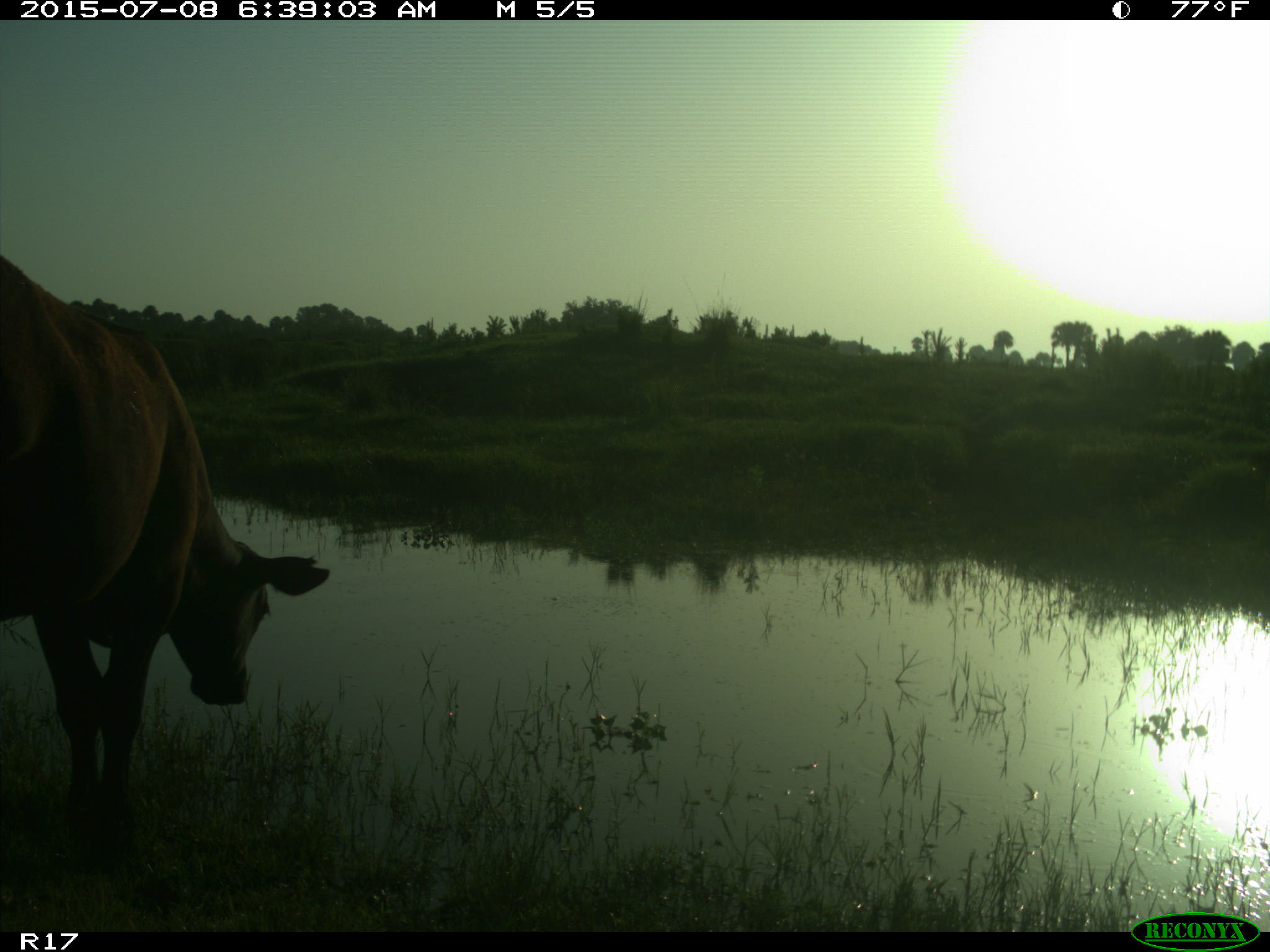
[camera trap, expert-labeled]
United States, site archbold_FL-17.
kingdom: Animalia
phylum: Chordata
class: Mammalia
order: Artiodactyla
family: Bovidae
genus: Bos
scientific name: Bos taurus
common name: domestic cow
Bos taurus (domestic cow).